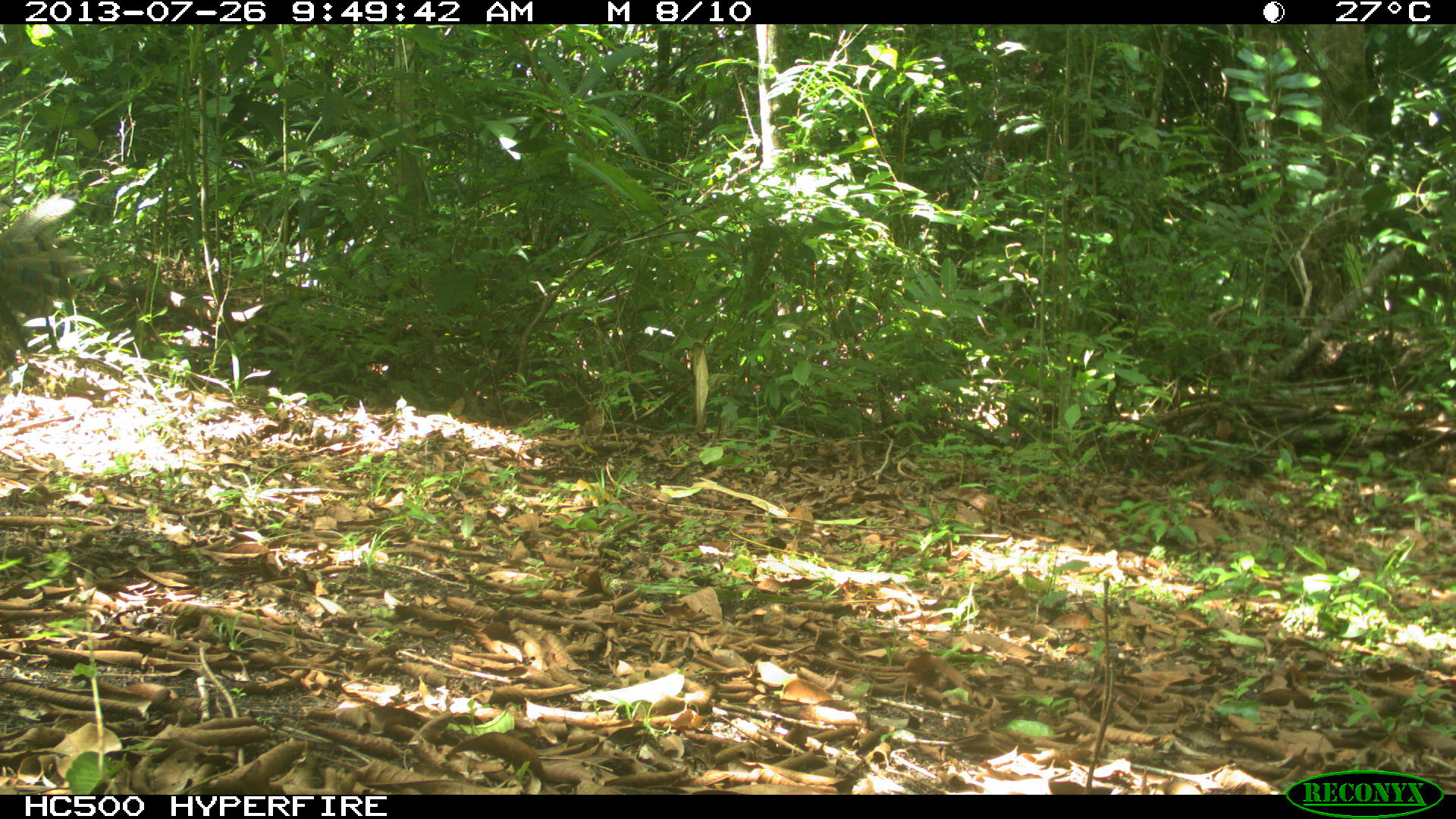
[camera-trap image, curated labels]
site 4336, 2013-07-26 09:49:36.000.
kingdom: Animalia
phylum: Chordata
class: Aves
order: Galliformes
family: Phasianidae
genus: Meleagris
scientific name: Meleagris ocellata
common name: ocellated turkey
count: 2